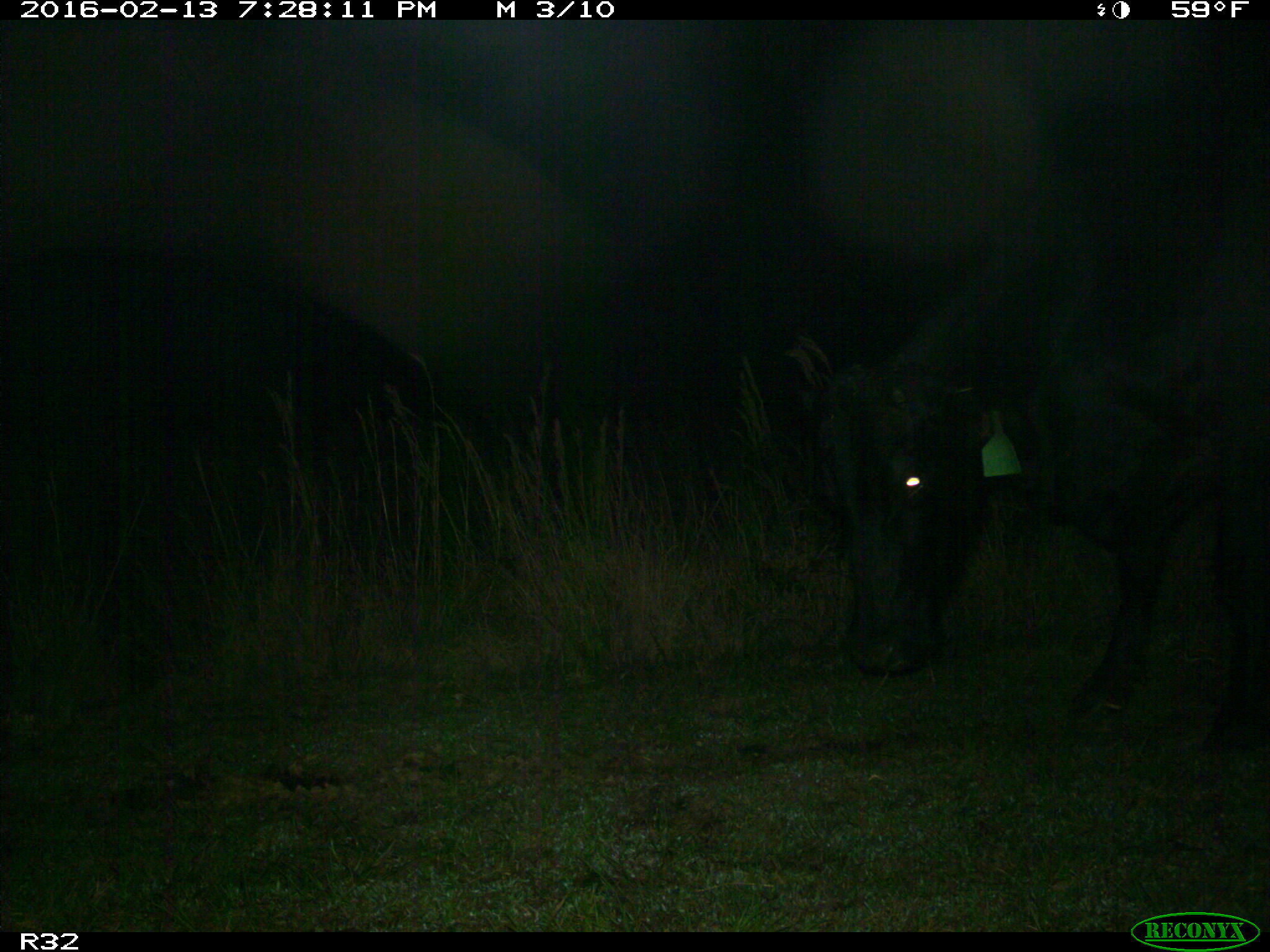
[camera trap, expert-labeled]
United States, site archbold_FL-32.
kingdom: Animalia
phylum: Chordata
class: Mammalia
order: Artiodactyla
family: Bovidae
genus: Bos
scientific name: Bos taurus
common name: domestic cow